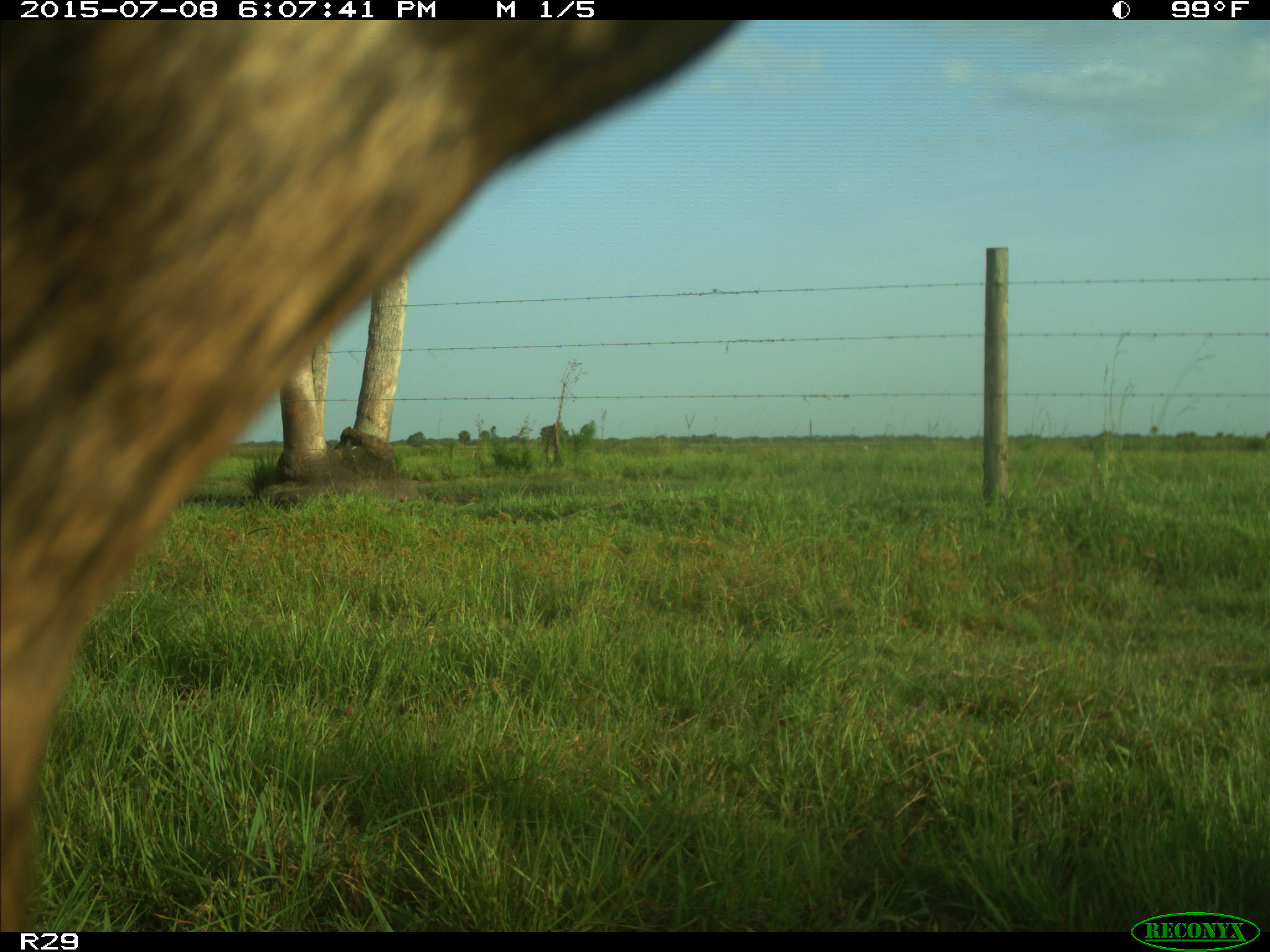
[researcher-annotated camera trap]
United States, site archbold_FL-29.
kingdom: Animalia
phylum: Chordata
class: Mammalia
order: Artiodactyla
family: Bovidae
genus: Bos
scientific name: Bos taurus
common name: domestic cow